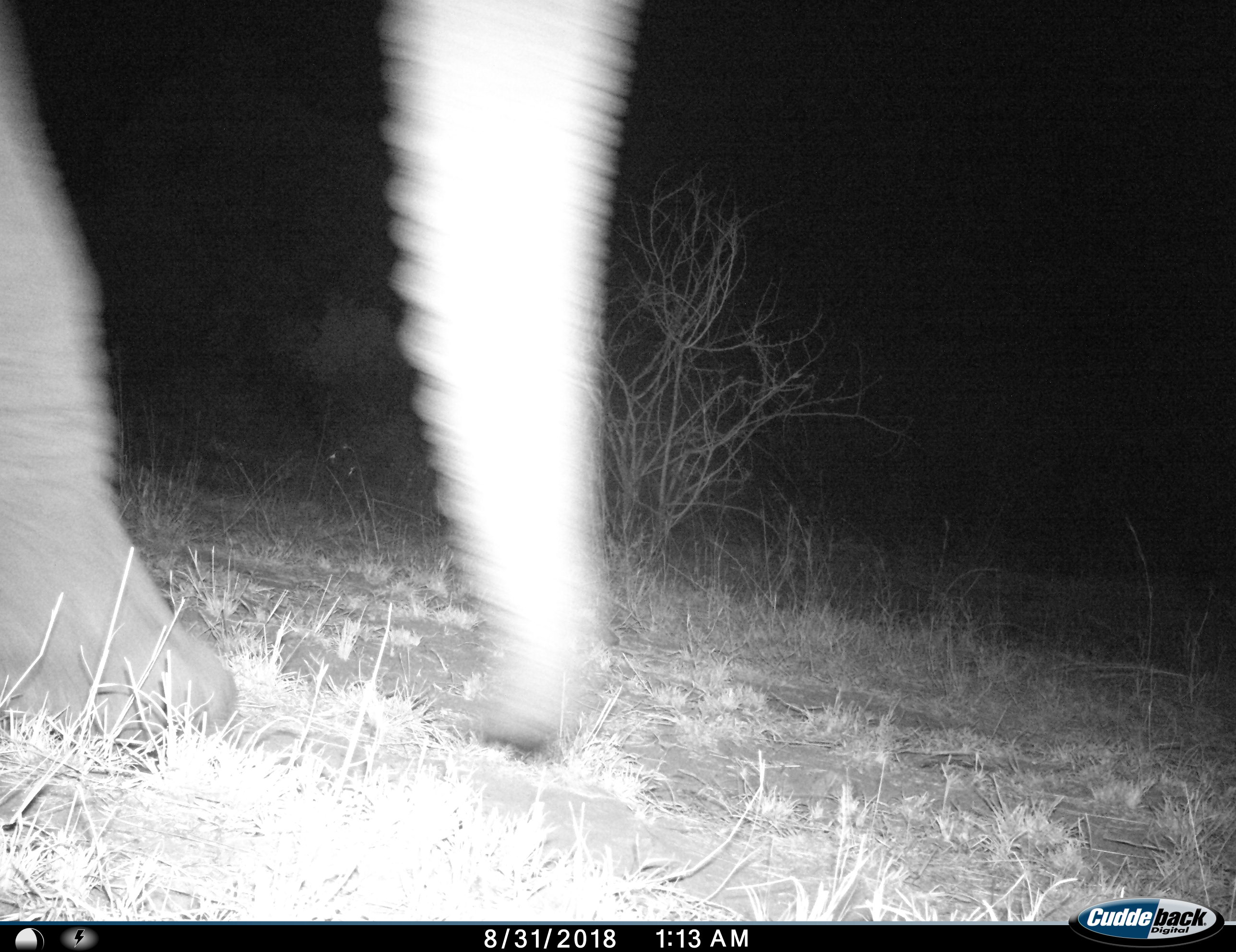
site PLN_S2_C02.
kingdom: Animalia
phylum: Chordata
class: Mammalia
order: Proboscidea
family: Elephantidae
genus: Loxodonta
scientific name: Loxodonta africana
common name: african bush elephant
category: elephant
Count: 1.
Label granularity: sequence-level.